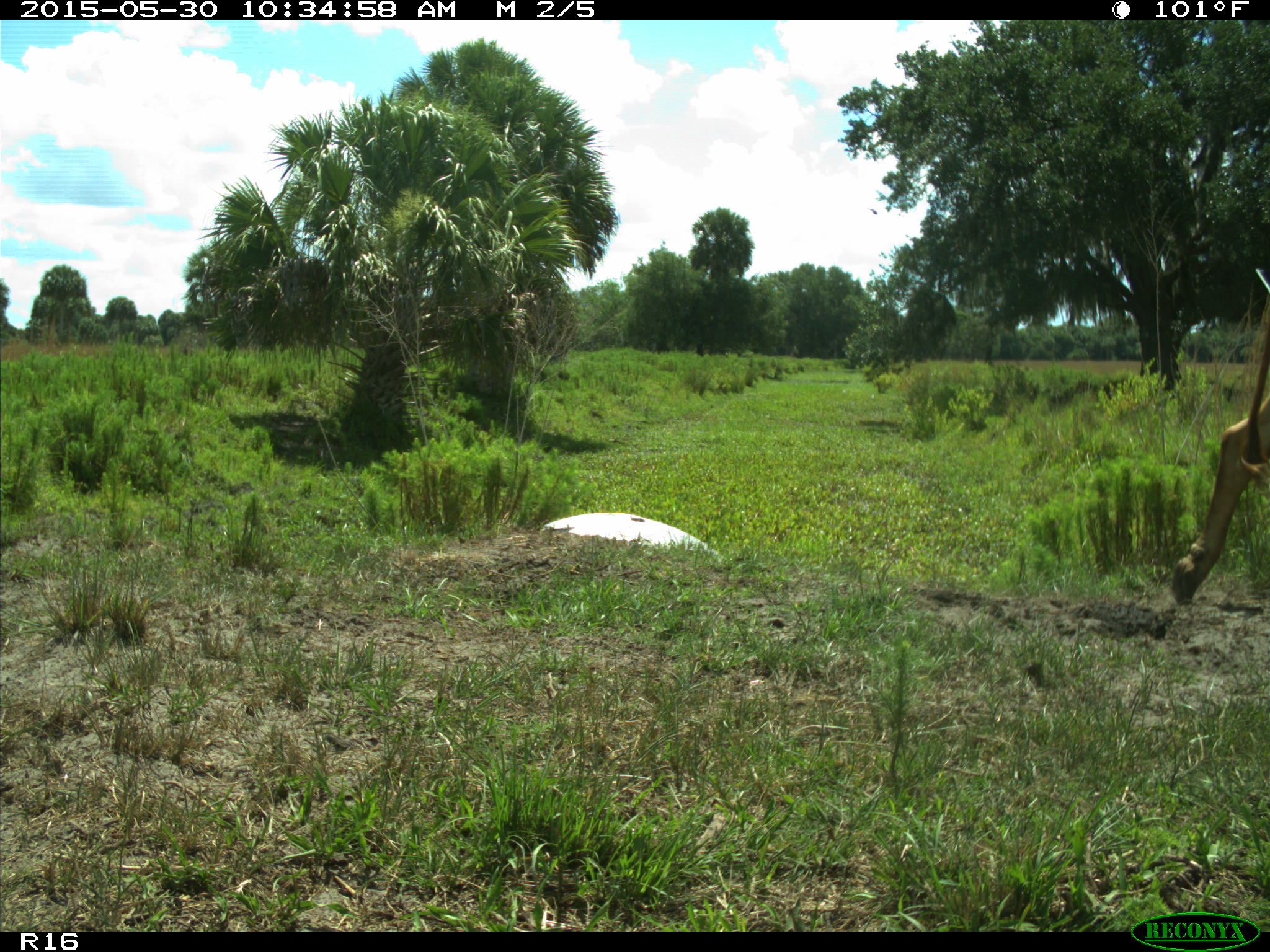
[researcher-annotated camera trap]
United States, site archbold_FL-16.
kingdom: Animalia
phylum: Chordata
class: Mammalia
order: Artiodactyla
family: Bovidae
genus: Bos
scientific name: Bos taurus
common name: domestic cow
Bos taurus (domestic cow).